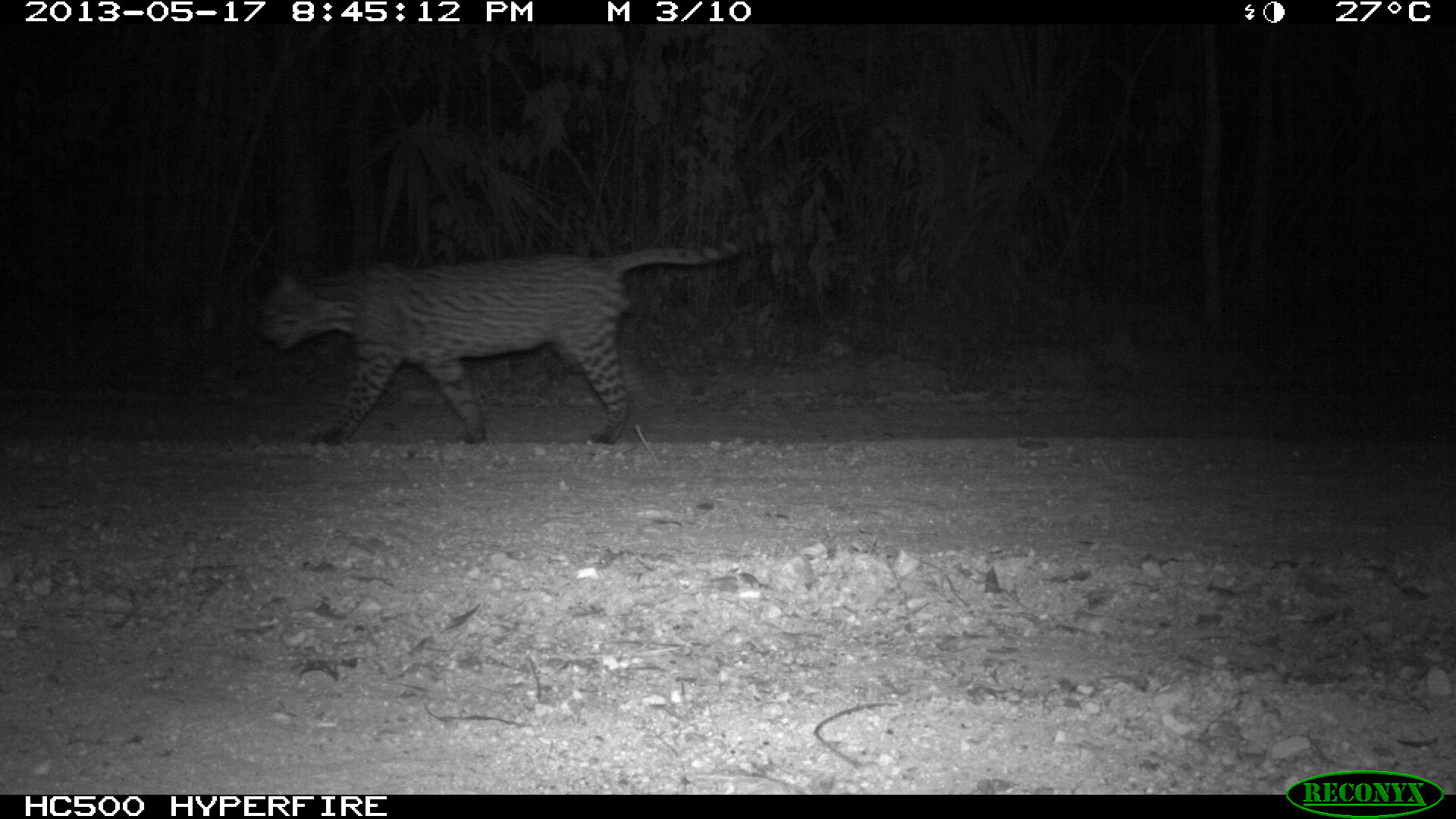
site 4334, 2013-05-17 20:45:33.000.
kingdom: Animalia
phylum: Chordata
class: Mammalia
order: Carnivora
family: Felidae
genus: Leopardus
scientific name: Leopardus pardalis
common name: ocelot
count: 1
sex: male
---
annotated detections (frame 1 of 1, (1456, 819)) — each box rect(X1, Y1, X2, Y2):
leopardus pardalis: rect(258, 237, 749, 443)